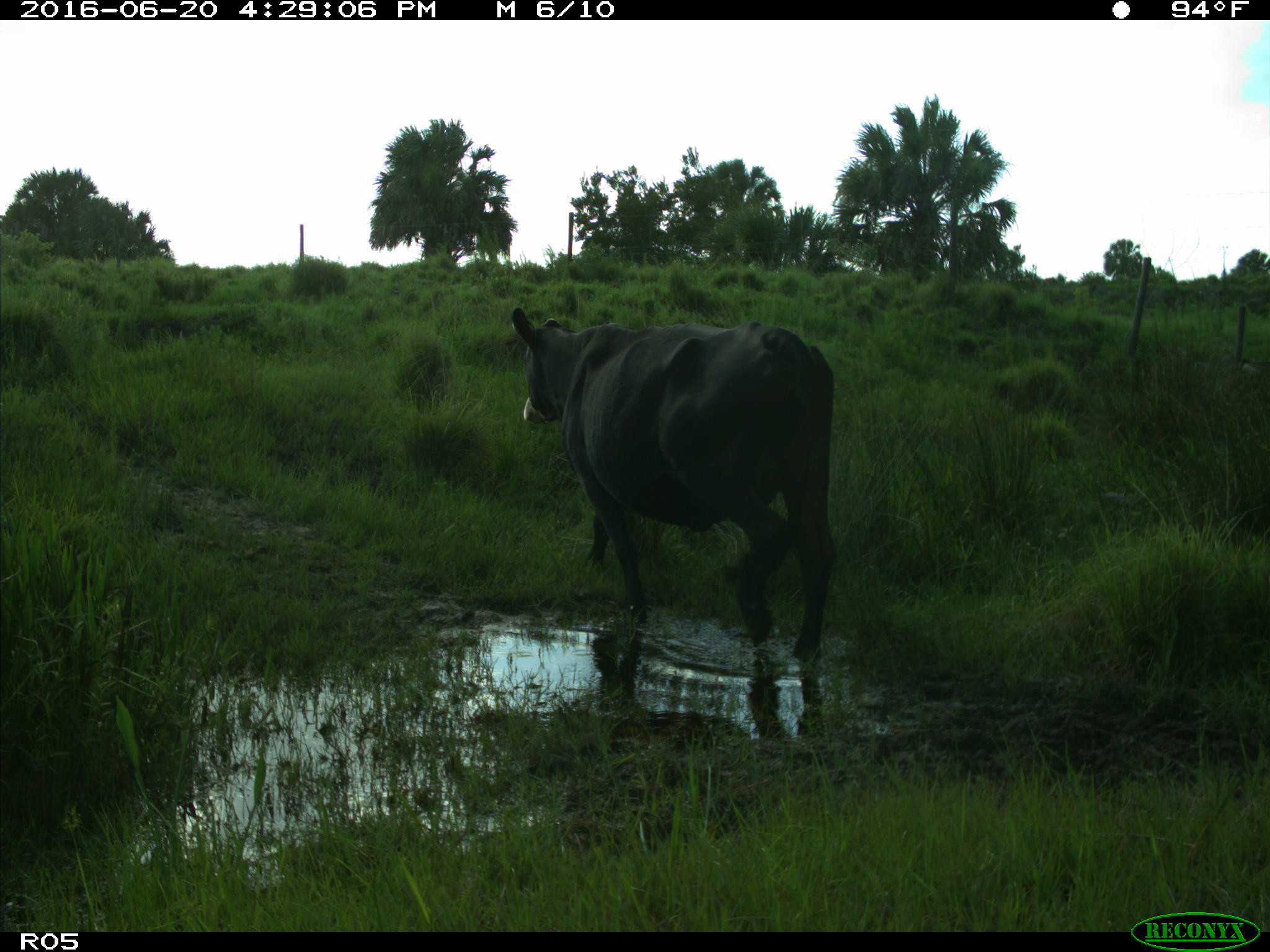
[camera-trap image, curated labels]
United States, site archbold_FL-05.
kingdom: Animalia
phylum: Chordata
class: Mammalia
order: Artiodactyla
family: Bovidae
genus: Bos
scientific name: Bos taurus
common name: domestic cow